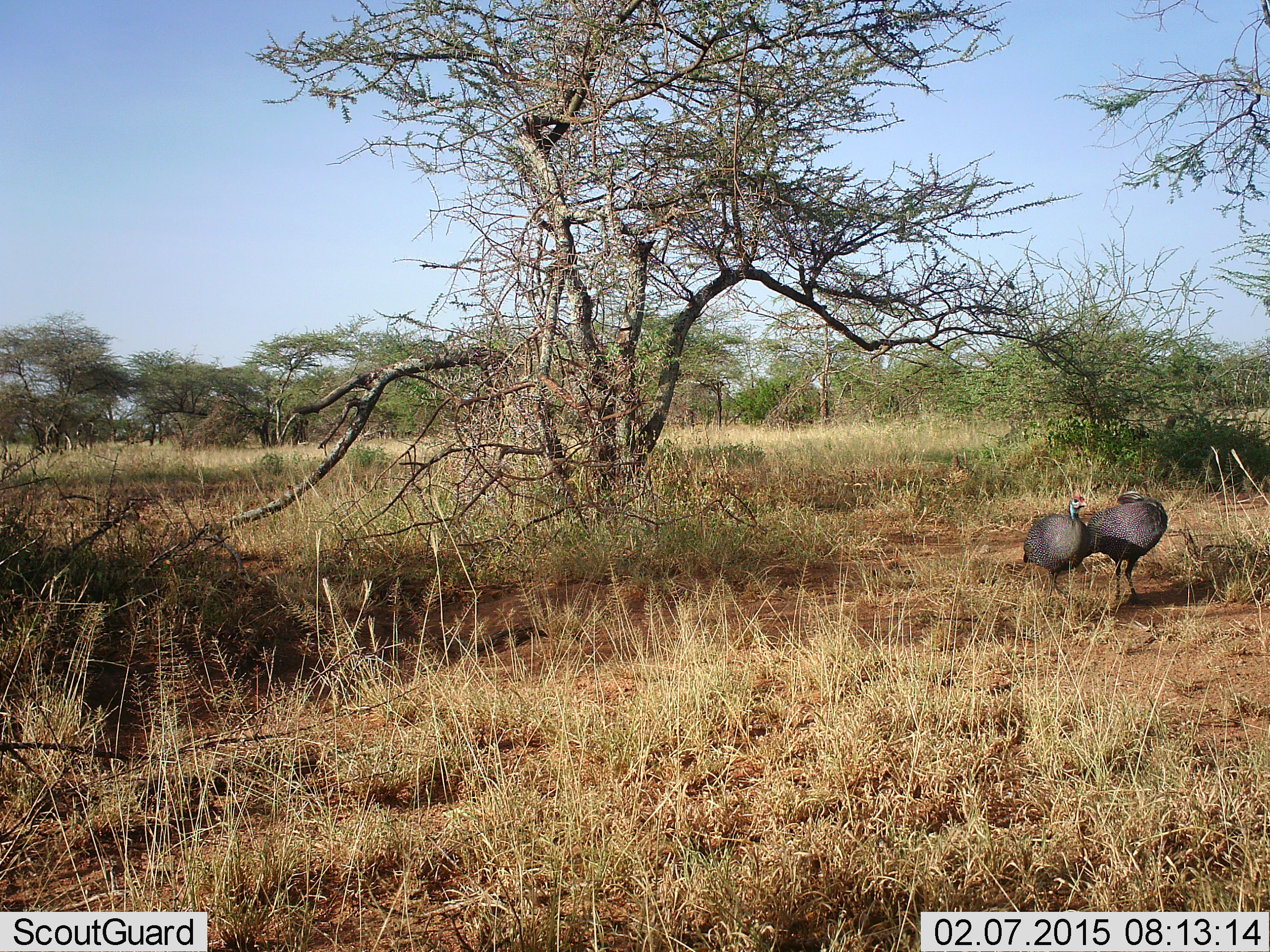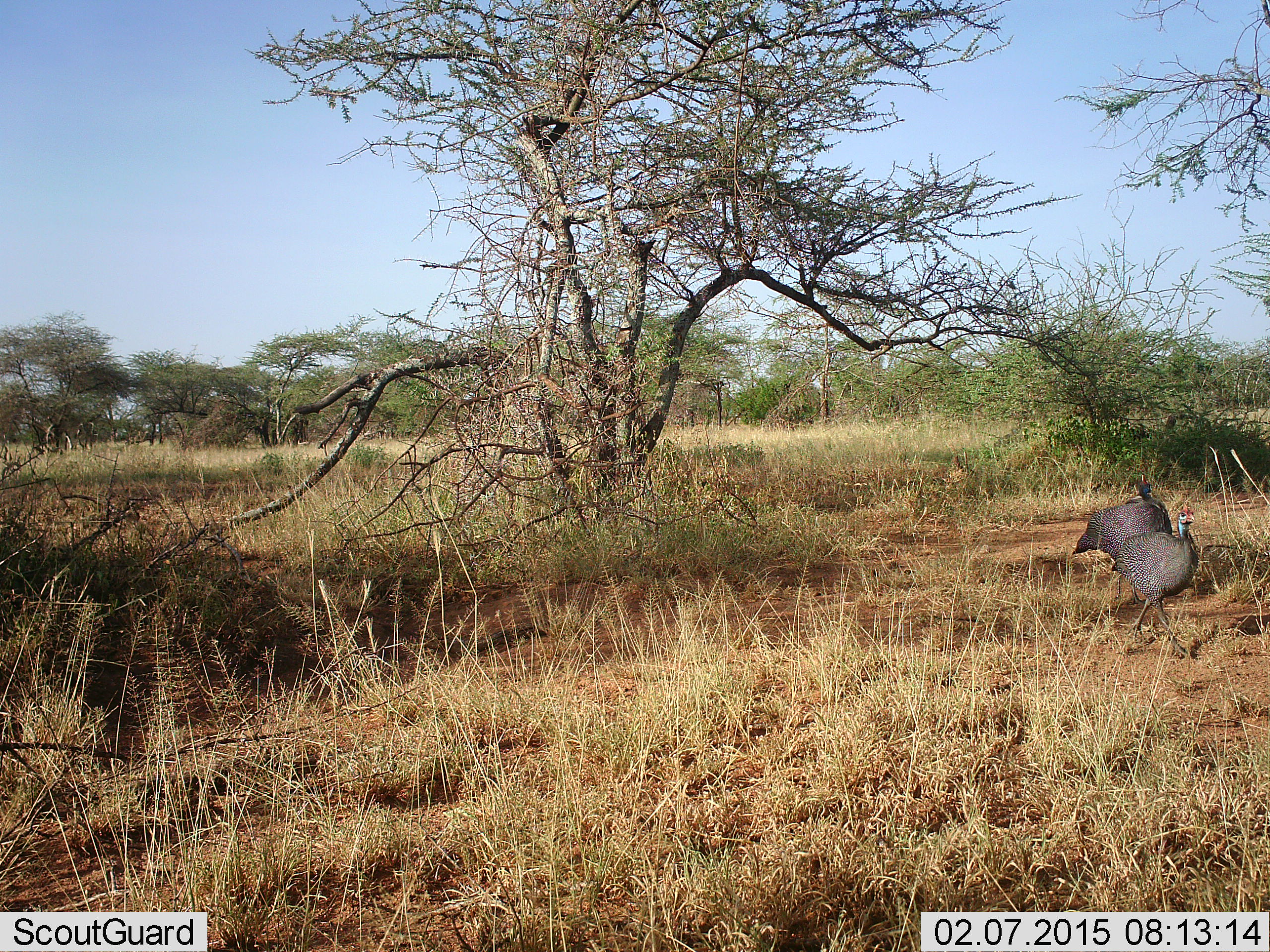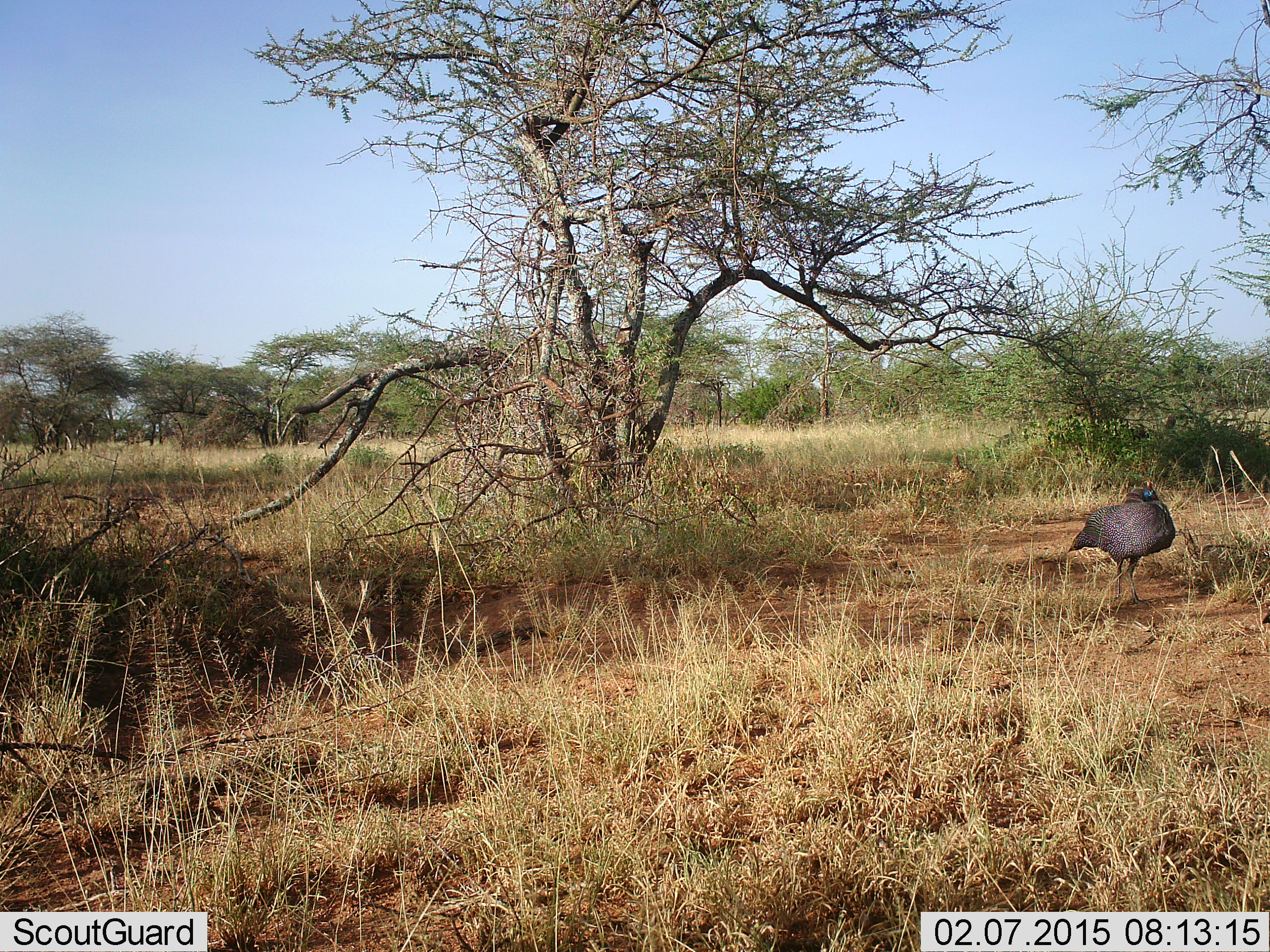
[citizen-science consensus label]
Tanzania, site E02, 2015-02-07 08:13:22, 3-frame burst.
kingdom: Animalia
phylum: Chordata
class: Aves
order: Galliformes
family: Numididae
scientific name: Numididae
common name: guinea fowl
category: guineafowl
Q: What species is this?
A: Guineafowl (guinea fowl) (Numididae).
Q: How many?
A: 2.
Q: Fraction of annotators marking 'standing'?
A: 50%.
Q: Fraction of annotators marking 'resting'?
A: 0%.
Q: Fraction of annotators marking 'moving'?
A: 90%.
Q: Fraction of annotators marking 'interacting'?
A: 10%.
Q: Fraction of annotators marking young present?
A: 0%.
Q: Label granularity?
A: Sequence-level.